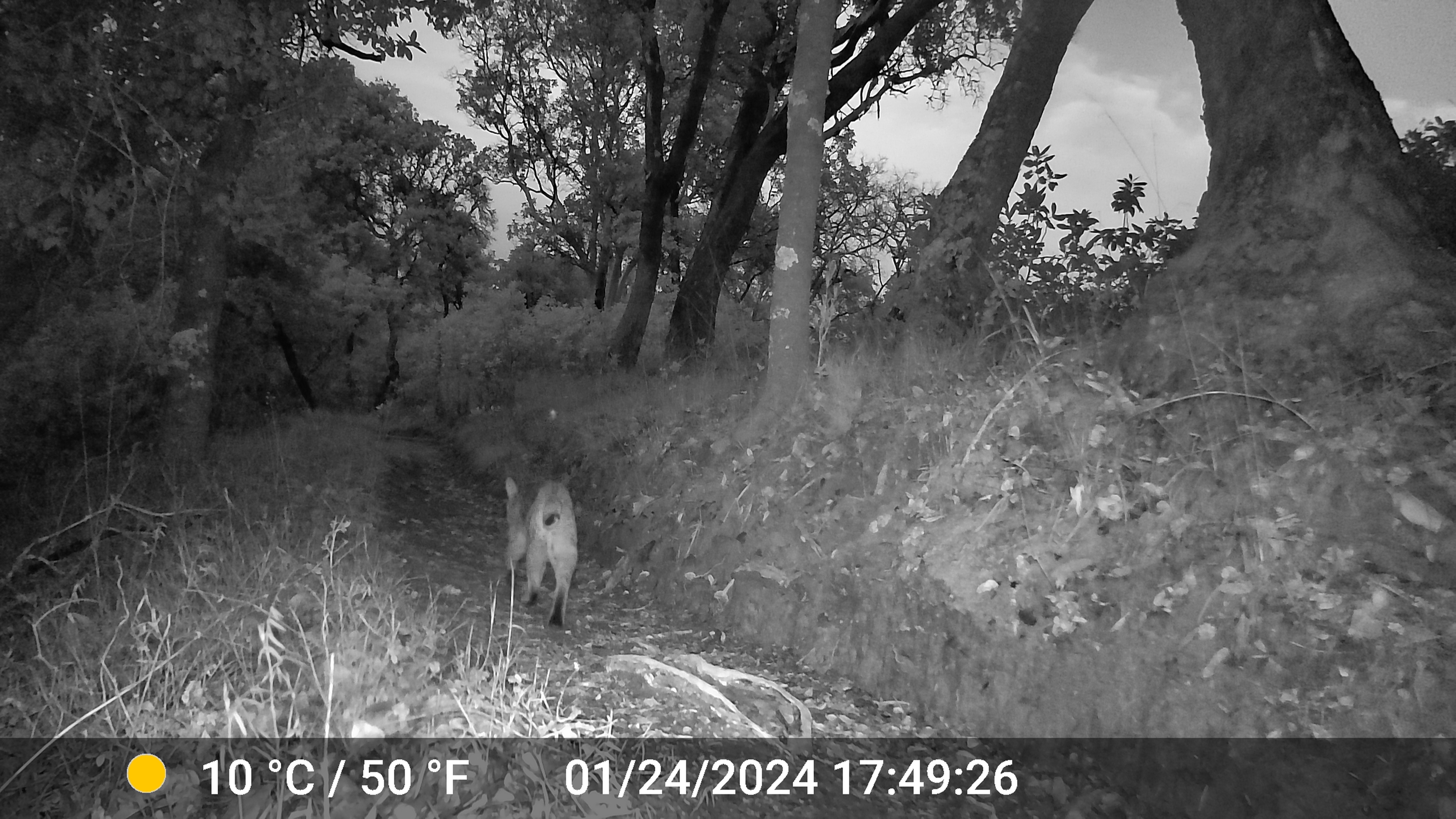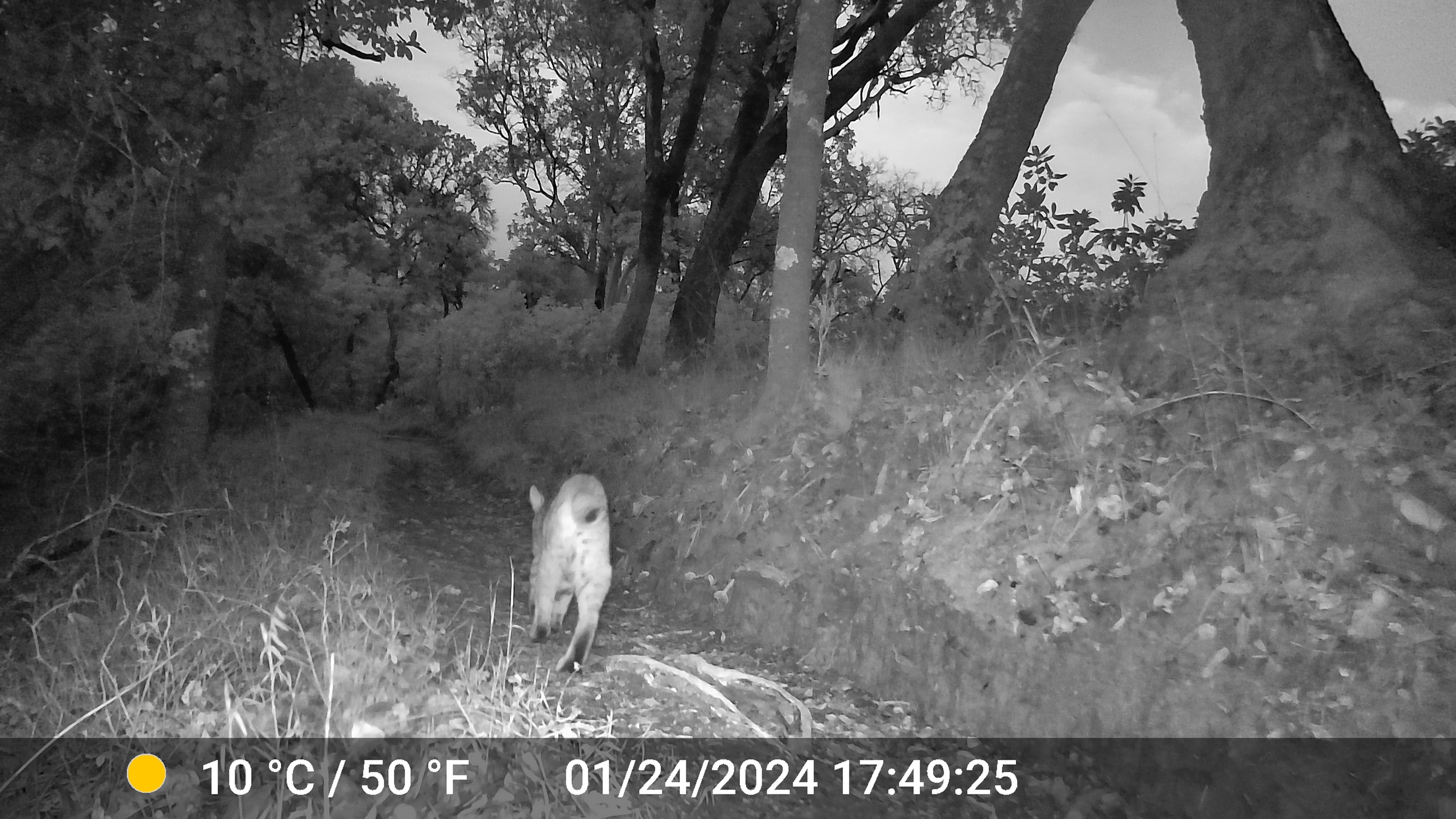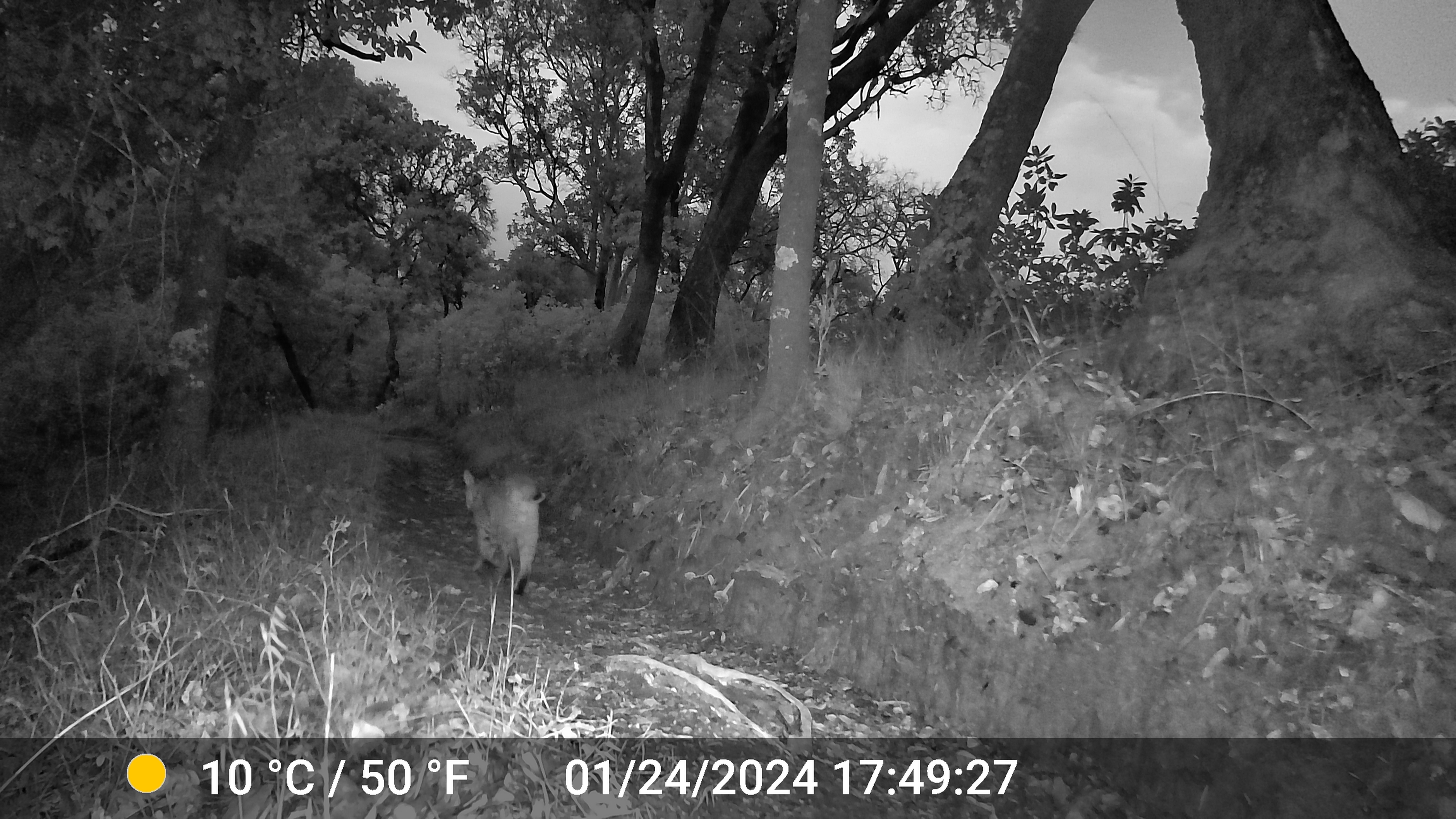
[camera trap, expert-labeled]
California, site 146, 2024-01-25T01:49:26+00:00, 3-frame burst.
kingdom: Animalia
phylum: Chordata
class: Mammalia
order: Carnivora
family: Felidae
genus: Lynx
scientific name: Lynx rufus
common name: bobcat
Bobcat (Lynx rufus).